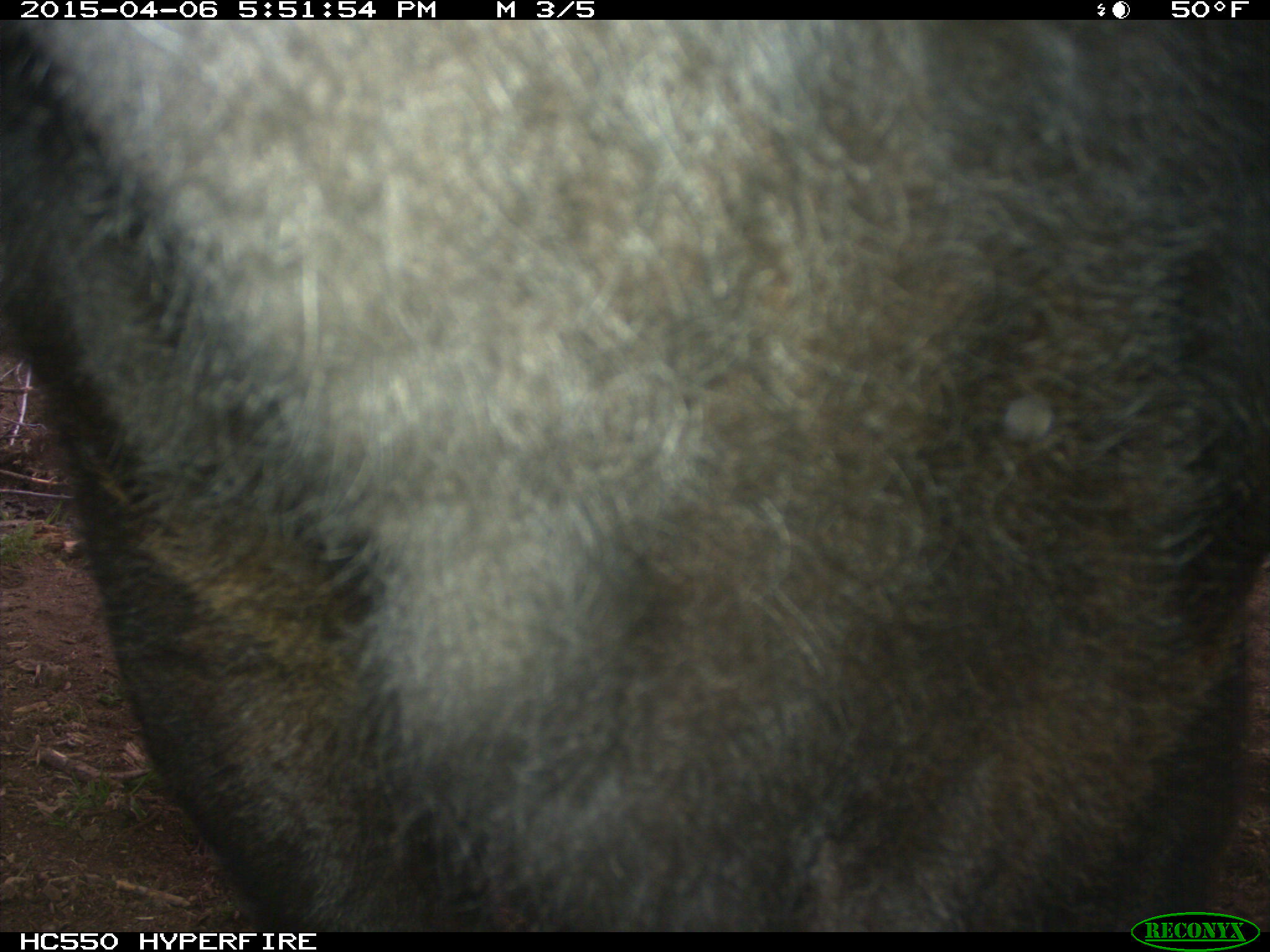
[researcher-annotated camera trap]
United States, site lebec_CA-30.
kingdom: Animalia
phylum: Chordata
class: Mammalia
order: Artiodactyla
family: Bovidae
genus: Bos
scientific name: Bos taurus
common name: domestic cow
Bos taurus (domestic cow).